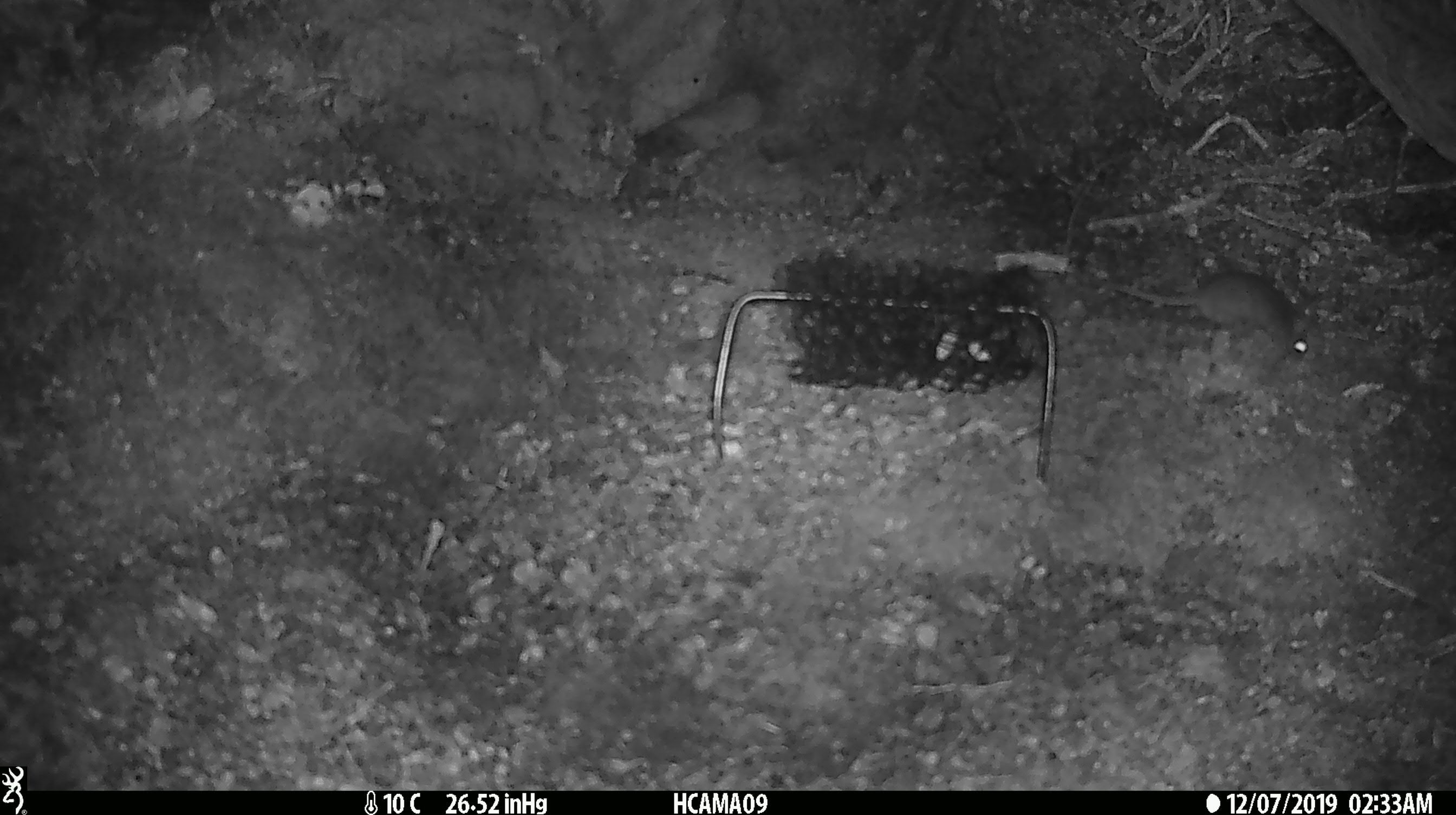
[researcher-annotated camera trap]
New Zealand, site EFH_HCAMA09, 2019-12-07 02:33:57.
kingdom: Animalia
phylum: Chordata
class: Mammalia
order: Rodentia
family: Muridae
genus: Mus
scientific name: Mus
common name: mouse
Mouse (Mus).